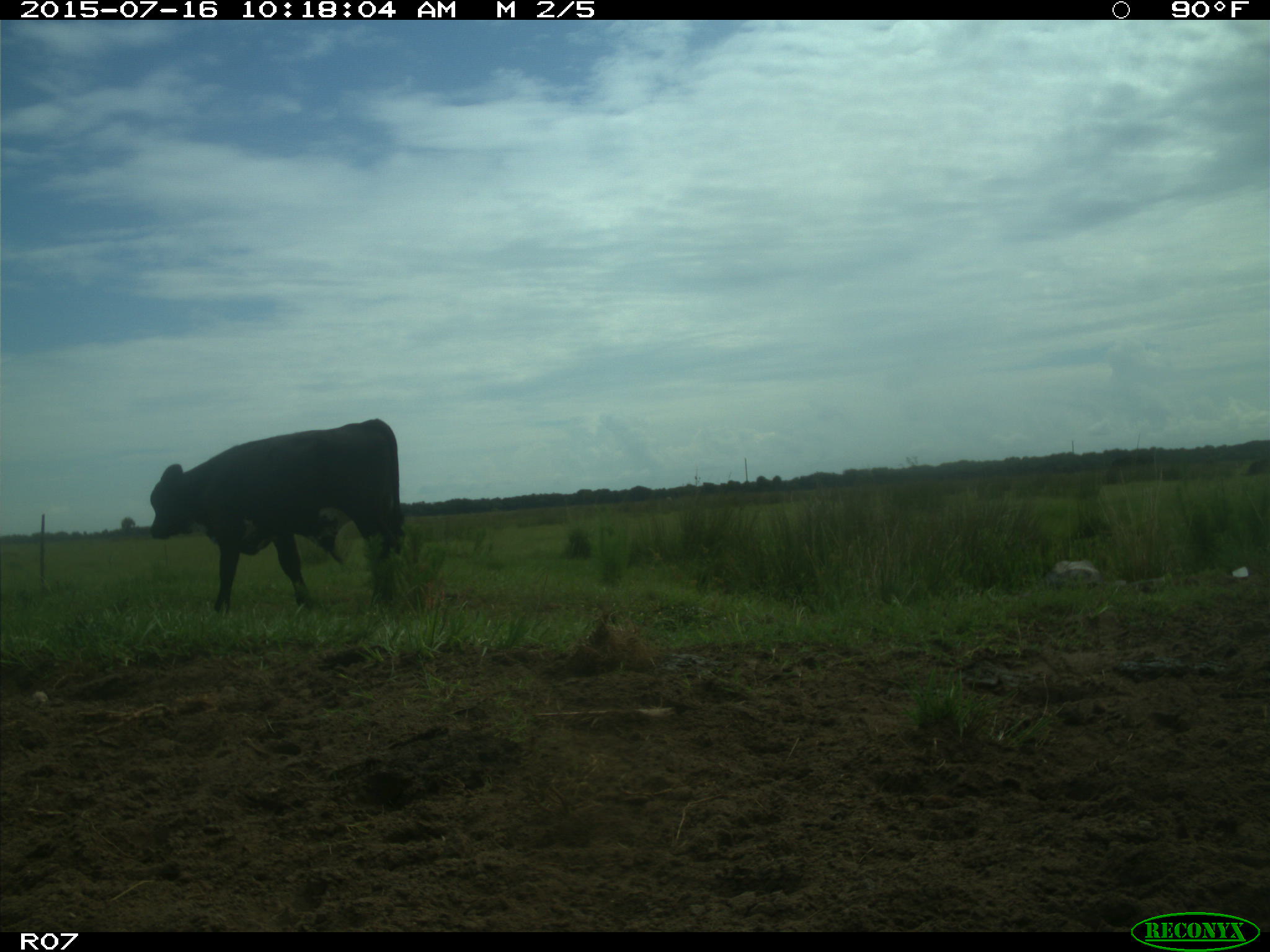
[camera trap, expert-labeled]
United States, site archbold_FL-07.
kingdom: Animalia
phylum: Chordata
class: Mammalia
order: Artiodactyla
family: Bovidae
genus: Bos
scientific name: Bos taurus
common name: domestic cow